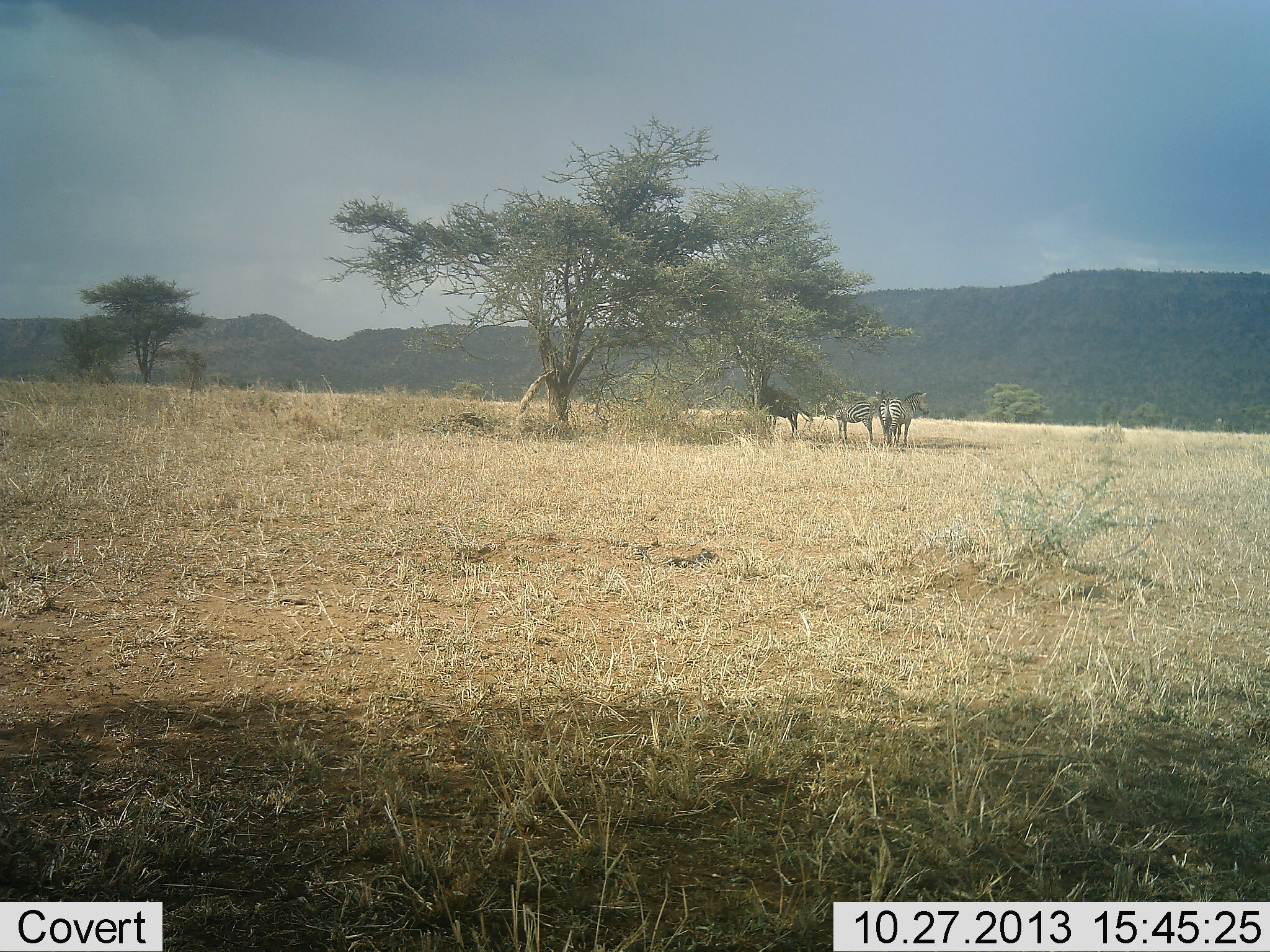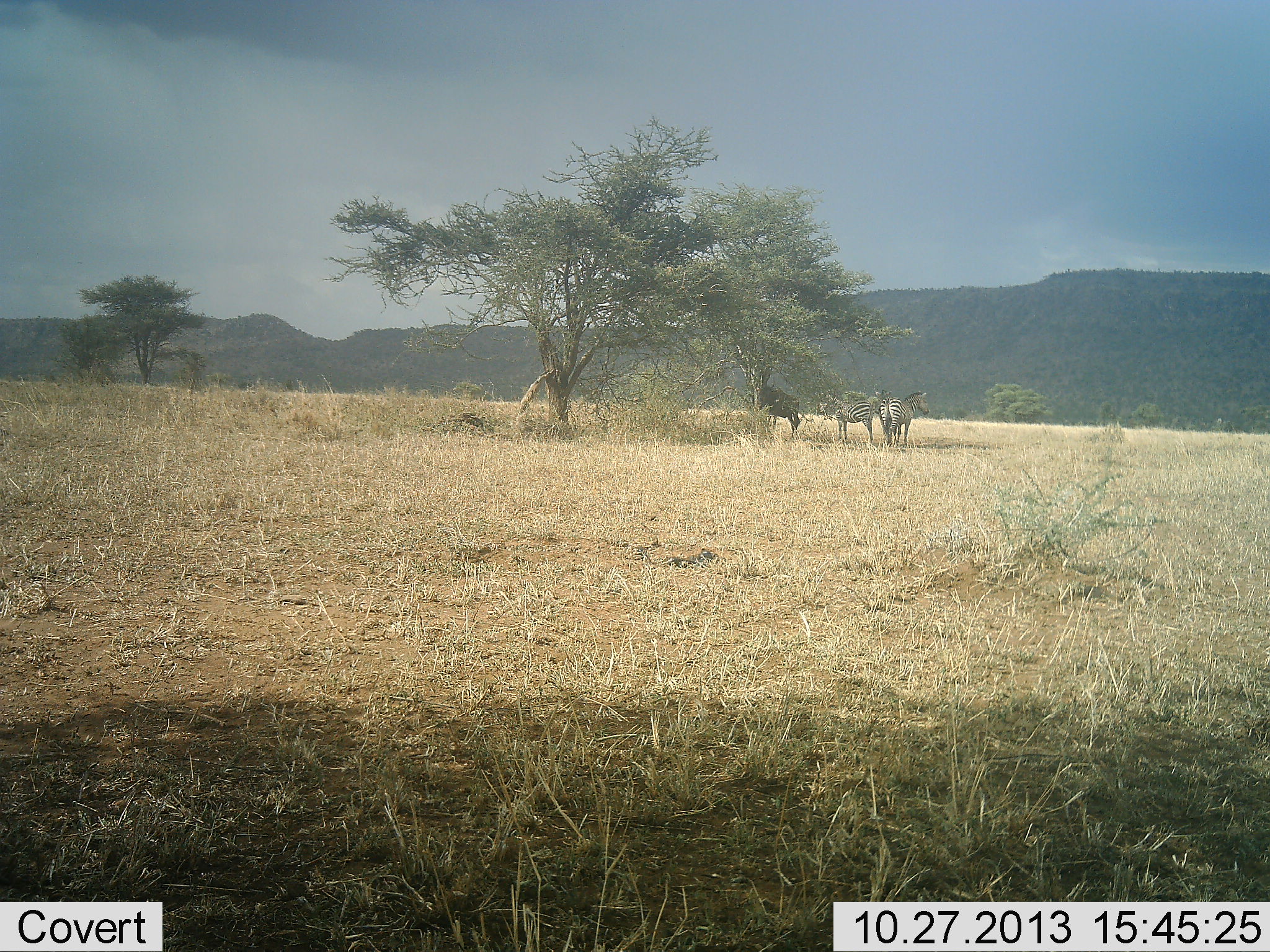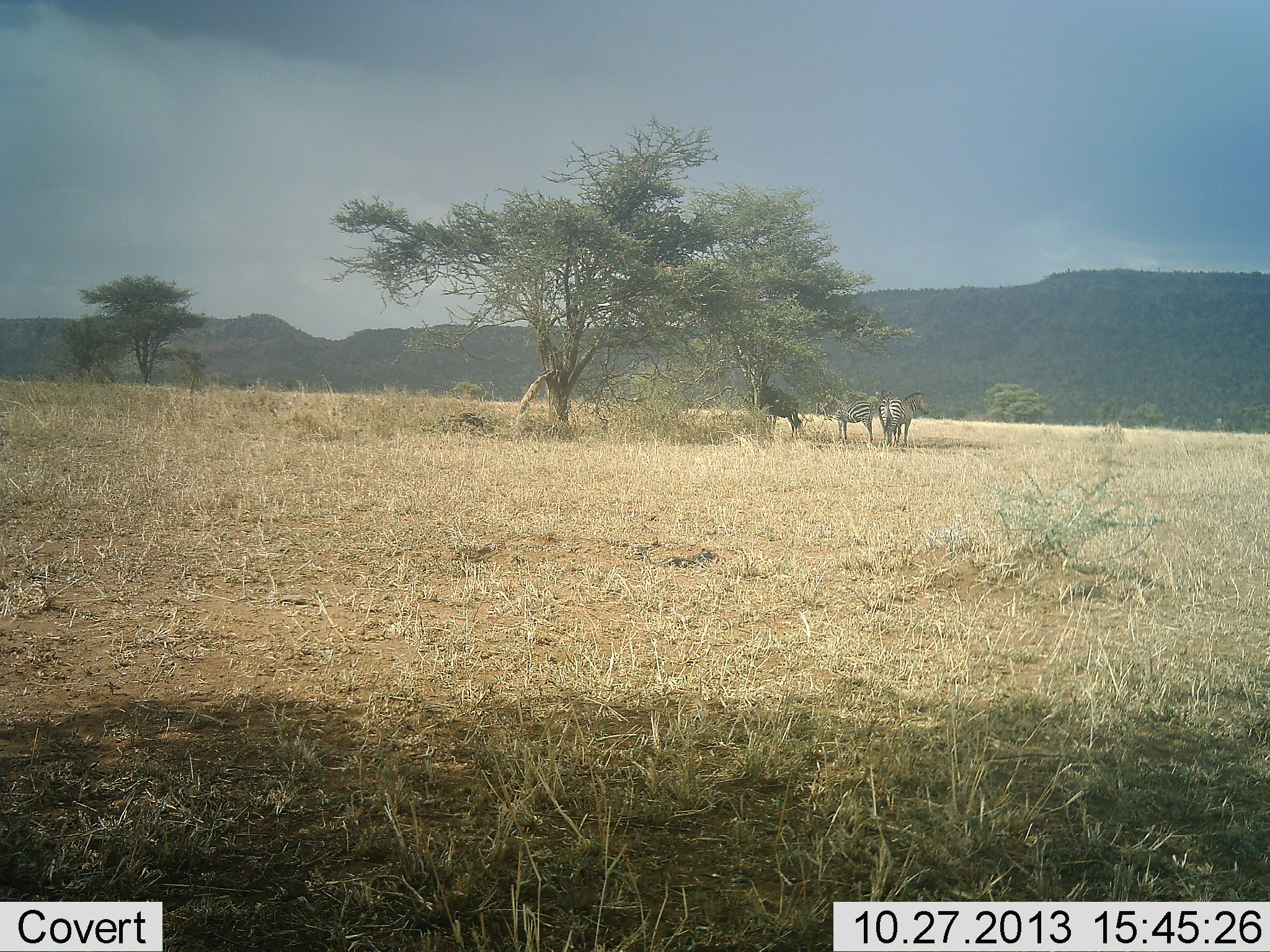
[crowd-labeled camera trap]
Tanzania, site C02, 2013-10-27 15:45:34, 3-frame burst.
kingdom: Animalia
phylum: Chordata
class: Mammalia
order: Perissodactyla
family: Equidae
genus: Equus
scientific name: Equus quagga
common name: plains zebra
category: zebra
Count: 3.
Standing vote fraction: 100%.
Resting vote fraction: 6%.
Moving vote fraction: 0%.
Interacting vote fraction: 0%.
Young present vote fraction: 0%.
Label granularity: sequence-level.